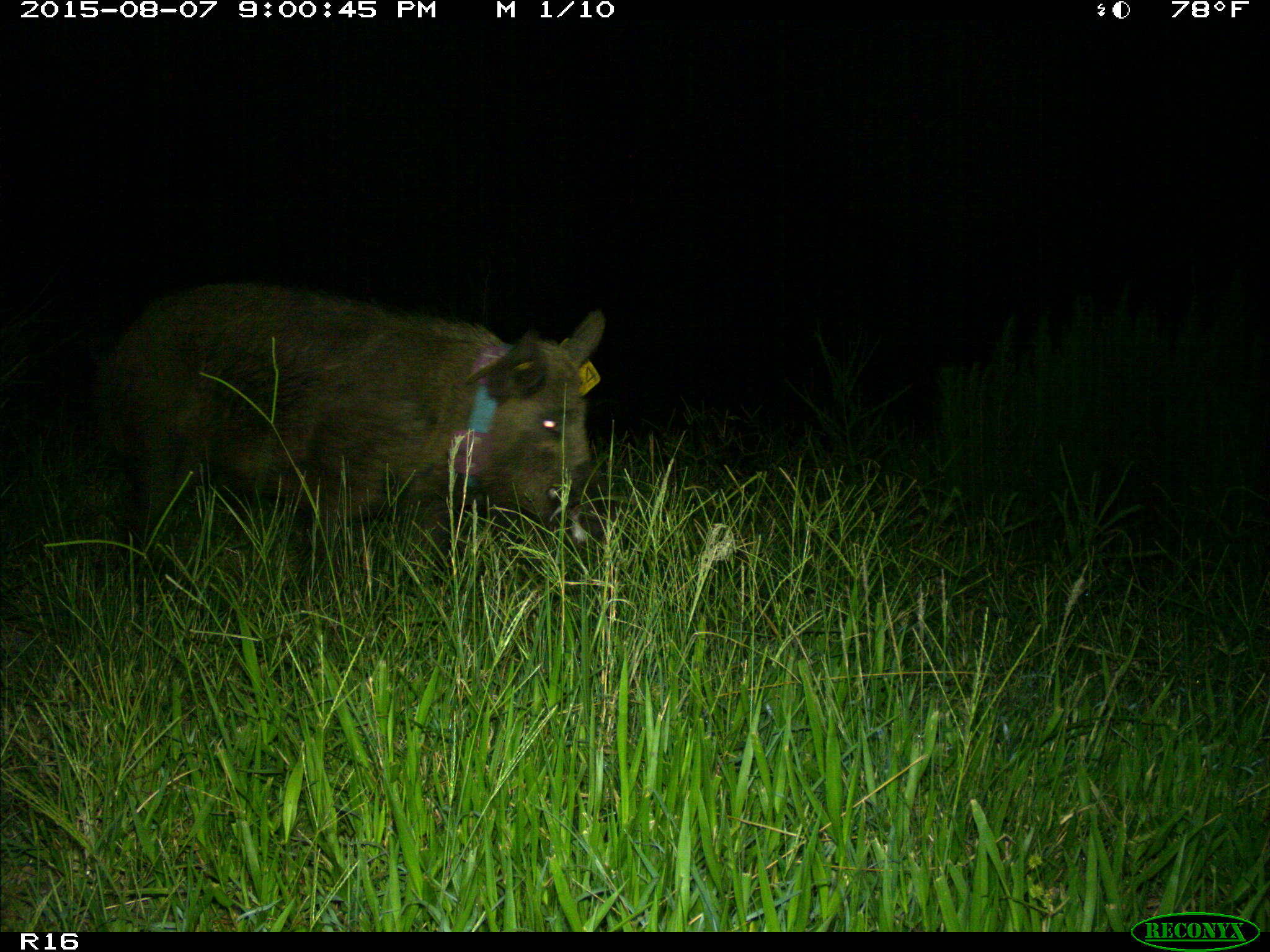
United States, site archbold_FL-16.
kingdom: Animalia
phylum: Chordata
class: Mammalia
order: Artiodactyla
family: Suidae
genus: Sus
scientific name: Sus scrofa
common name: wild boar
Sus scrofa (wild boar).